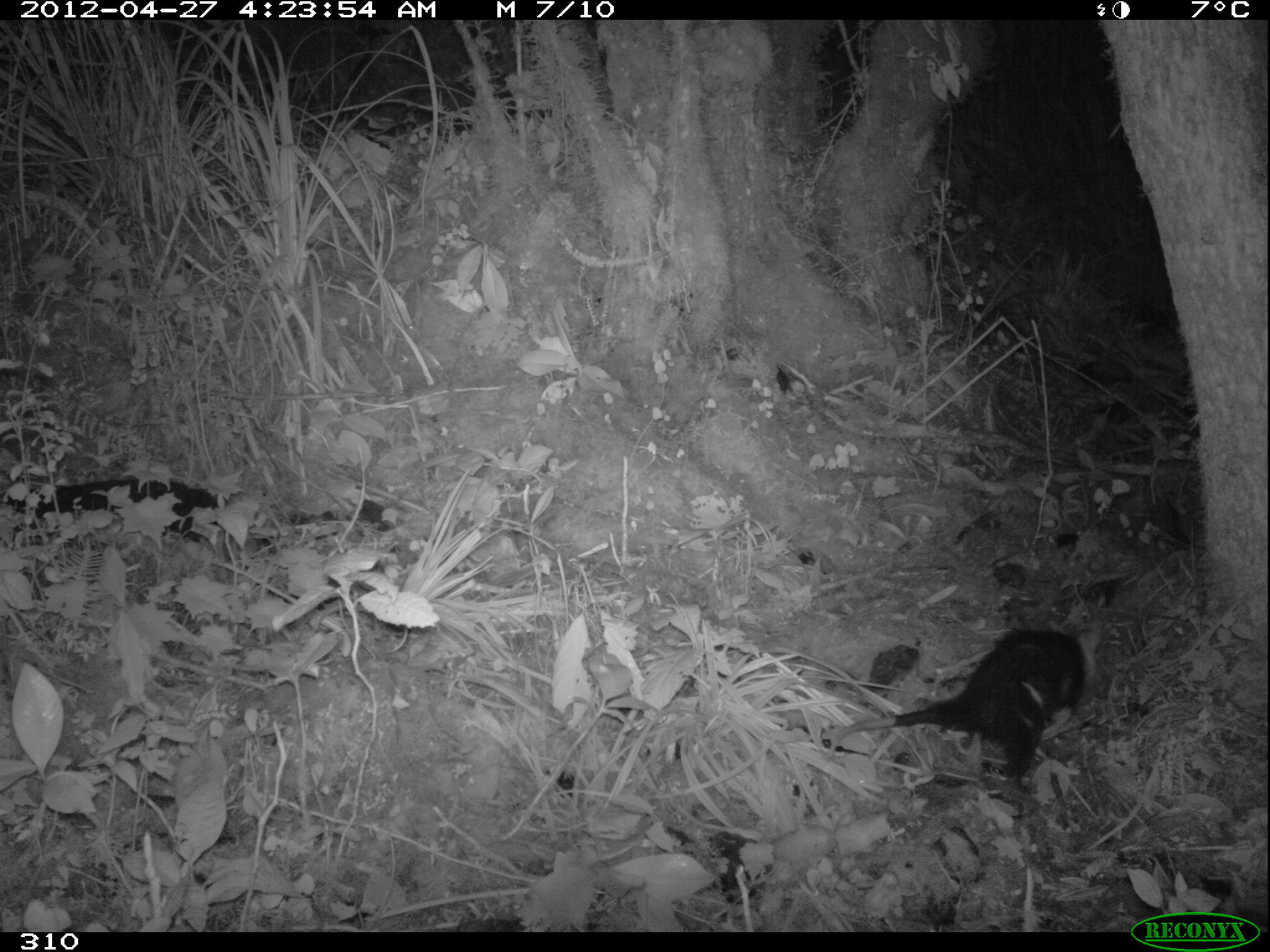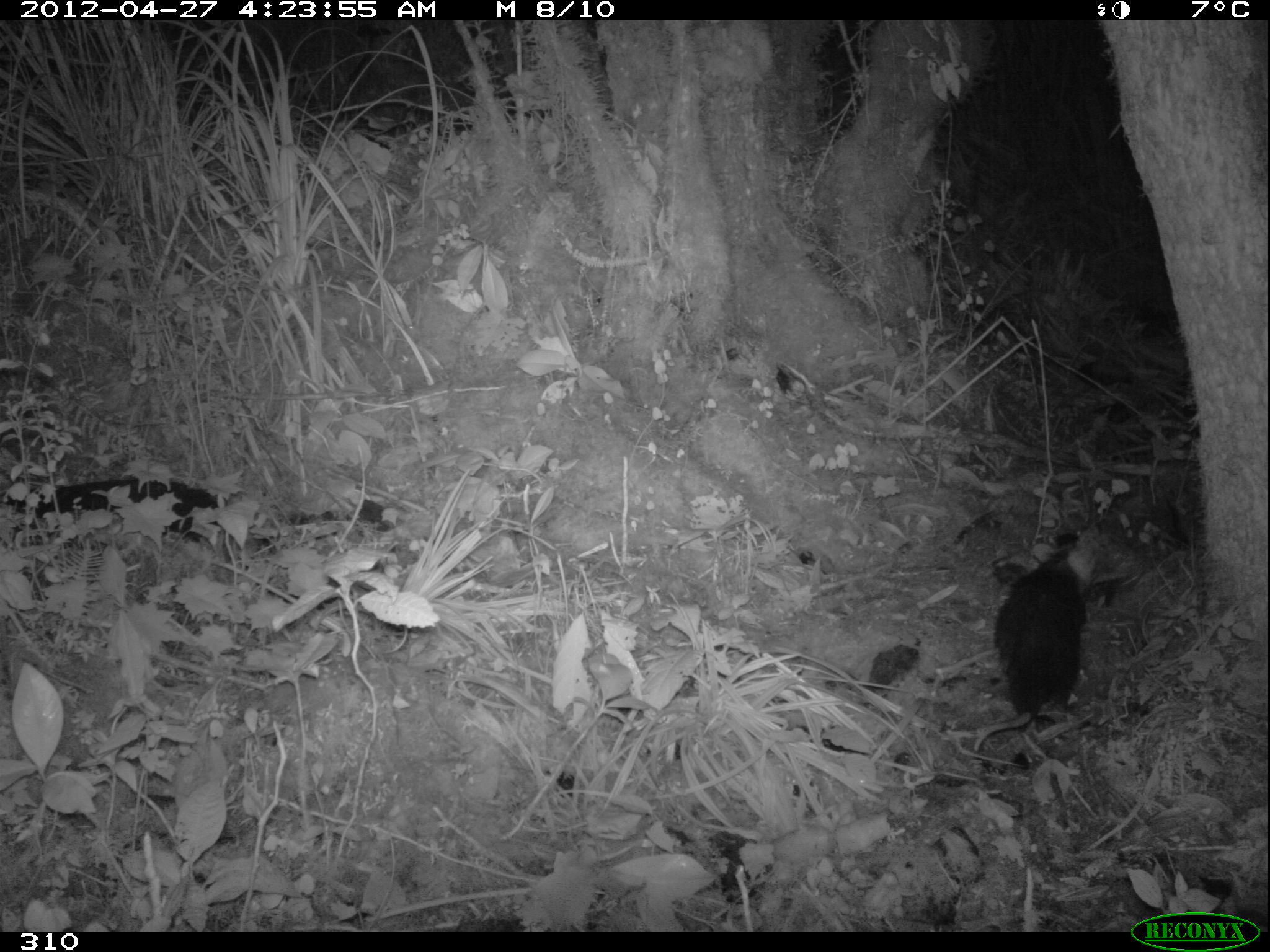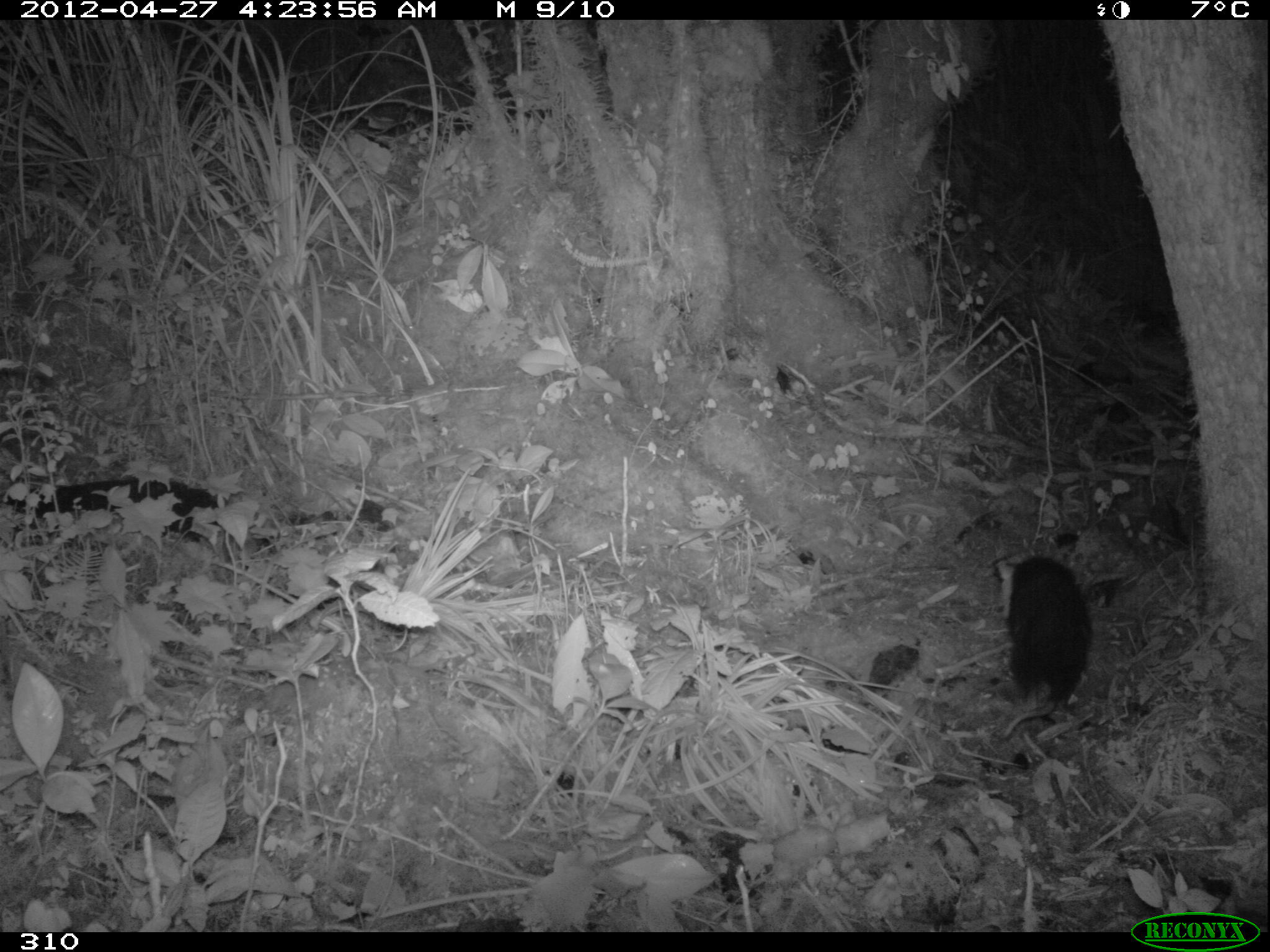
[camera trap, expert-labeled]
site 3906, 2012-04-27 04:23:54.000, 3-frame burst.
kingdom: Animalia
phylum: Chordata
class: Mammalia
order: Didelphimorphia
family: Didelphidae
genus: Didelphis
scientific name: Didelphis pernigra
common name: andean white-eared opossum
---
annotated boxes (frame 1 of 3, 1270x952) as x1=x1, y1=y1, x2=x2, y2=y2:
didelphis pernigra: x1=825, y1=623, x2=1104, y2=797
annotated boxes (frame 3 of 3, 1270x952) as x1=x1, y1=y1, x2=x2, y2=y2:
didelphis pernigra: x1=993, y1=554, x2=1095, y2=739